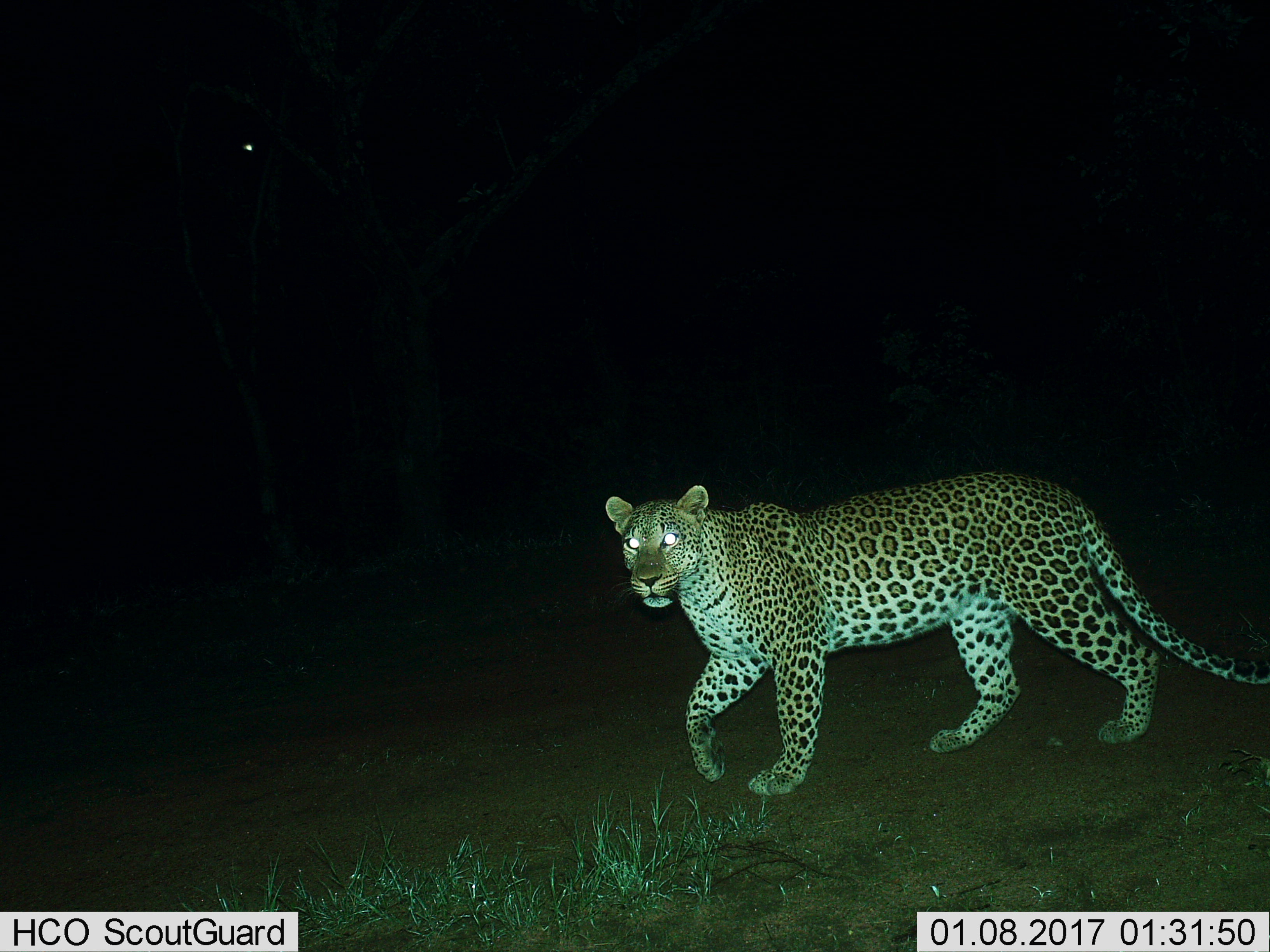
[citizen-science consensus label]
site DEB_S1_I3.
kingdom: Animalia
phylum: Chordata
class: Mammalia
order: Carnivora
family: Felidae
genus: Panthera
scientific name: Panthera pardus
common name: leopard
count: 1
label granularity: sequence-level